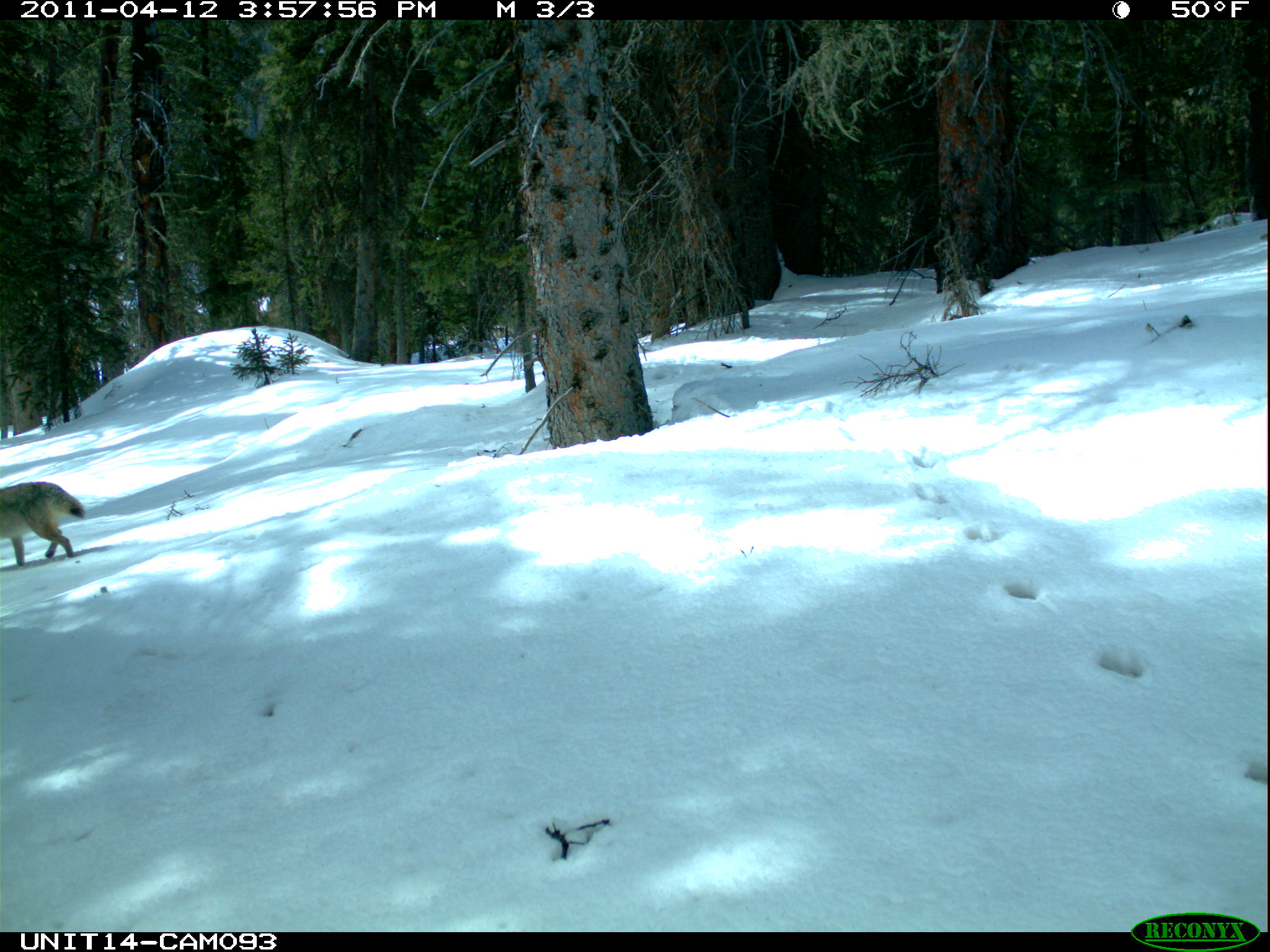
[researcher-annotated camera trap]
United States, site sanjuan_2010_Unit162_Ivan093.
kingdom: Animalia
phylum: Chordata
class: Mammalia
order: Carnivora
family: Canidae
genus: Canis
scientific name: Canis latrans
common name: coyote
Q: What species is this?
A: Canis latrans (coyote).